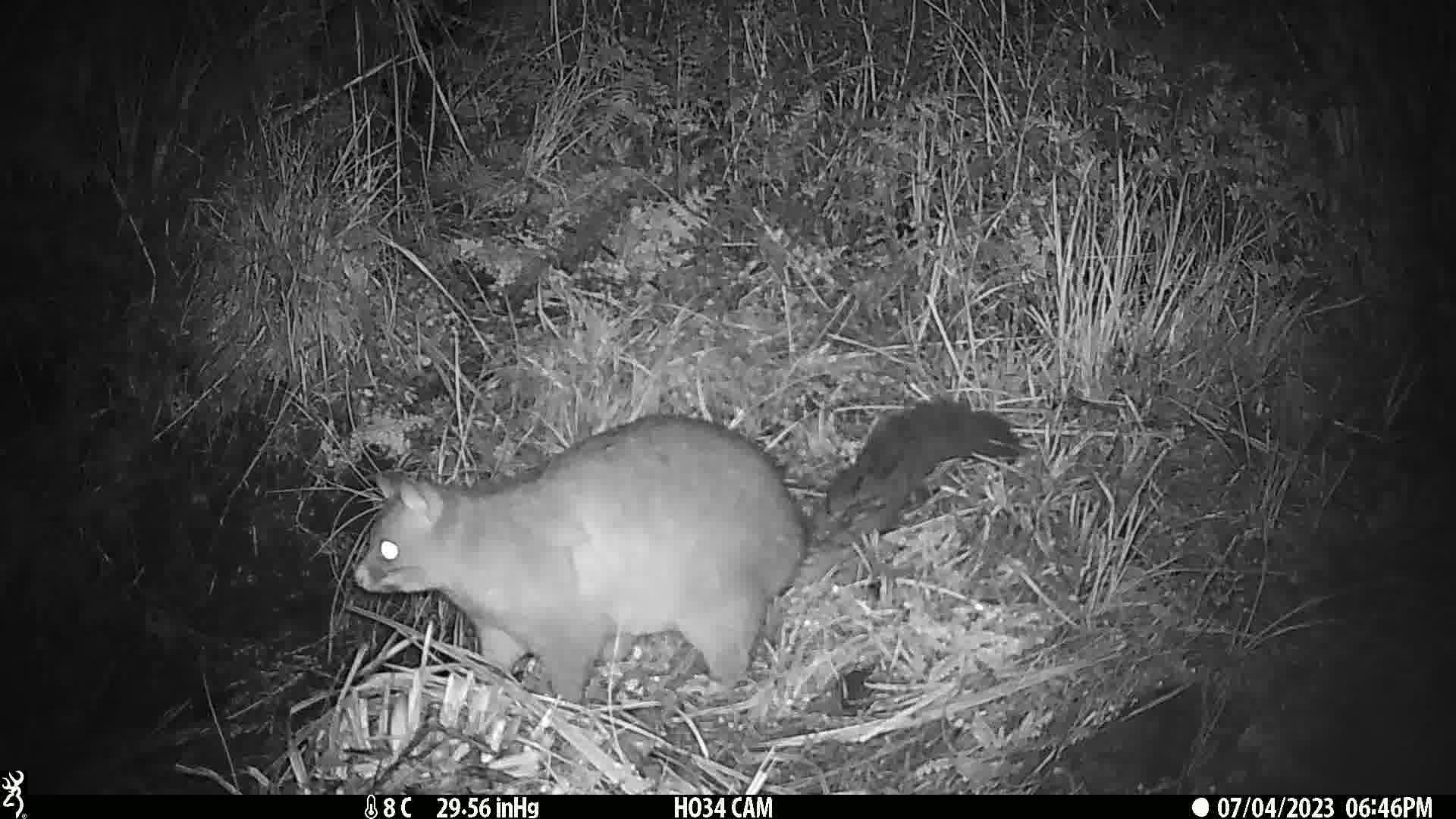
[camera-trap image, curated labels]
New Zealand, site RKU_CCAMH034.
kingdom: Animalia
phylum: Chordata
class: Mammalia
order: Diprotodontia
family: Phalangeridae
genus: Trichosurus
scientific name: Trichosurus vulpecula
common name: common brushtail possum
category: possum